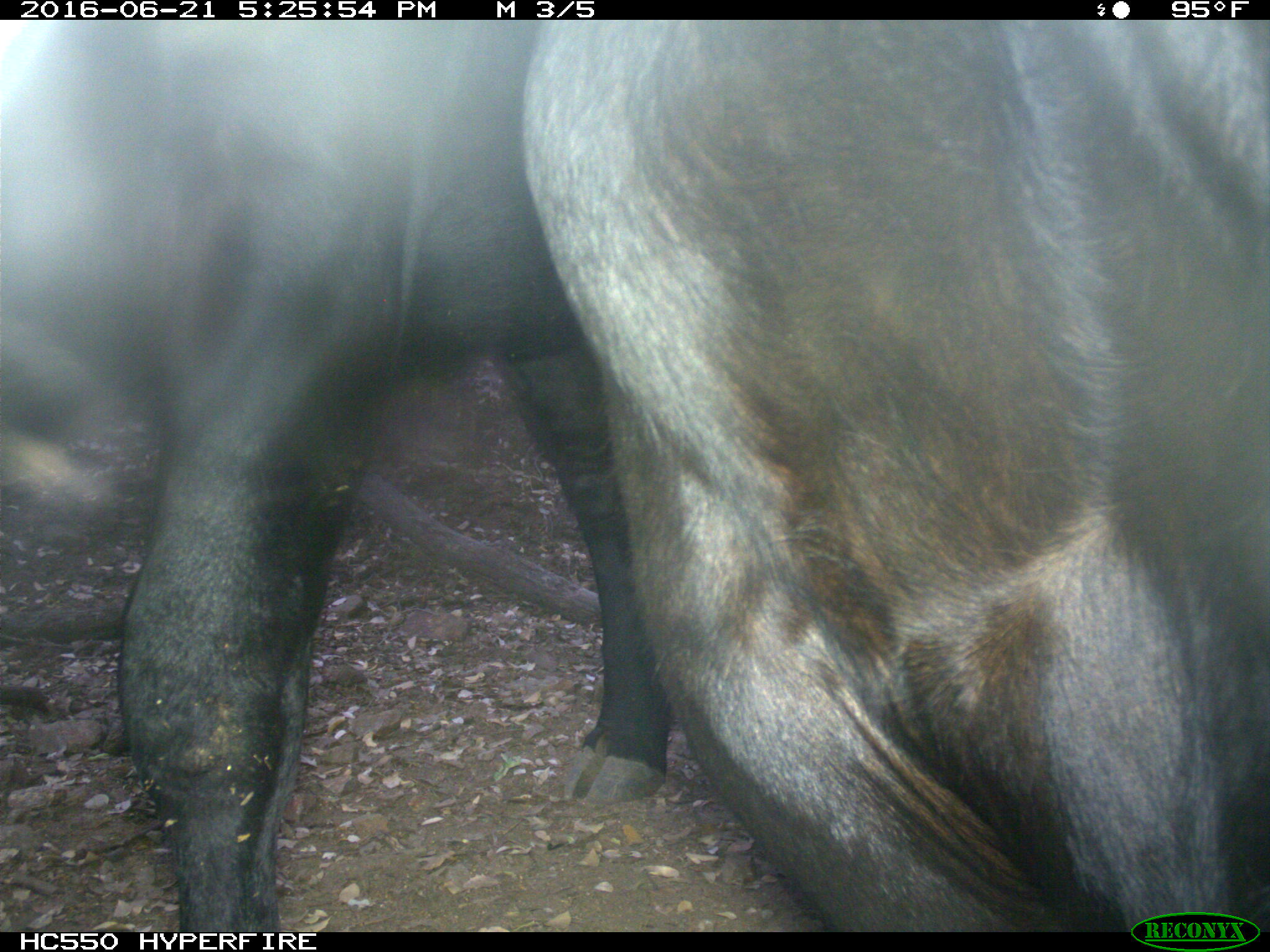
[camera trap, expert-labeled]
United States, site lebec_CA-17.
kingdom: Animalia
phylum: Chordata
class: Mammalia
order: Artiodactyla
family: Bovidae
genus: Bos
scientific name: Bos taurus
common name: domestic cow